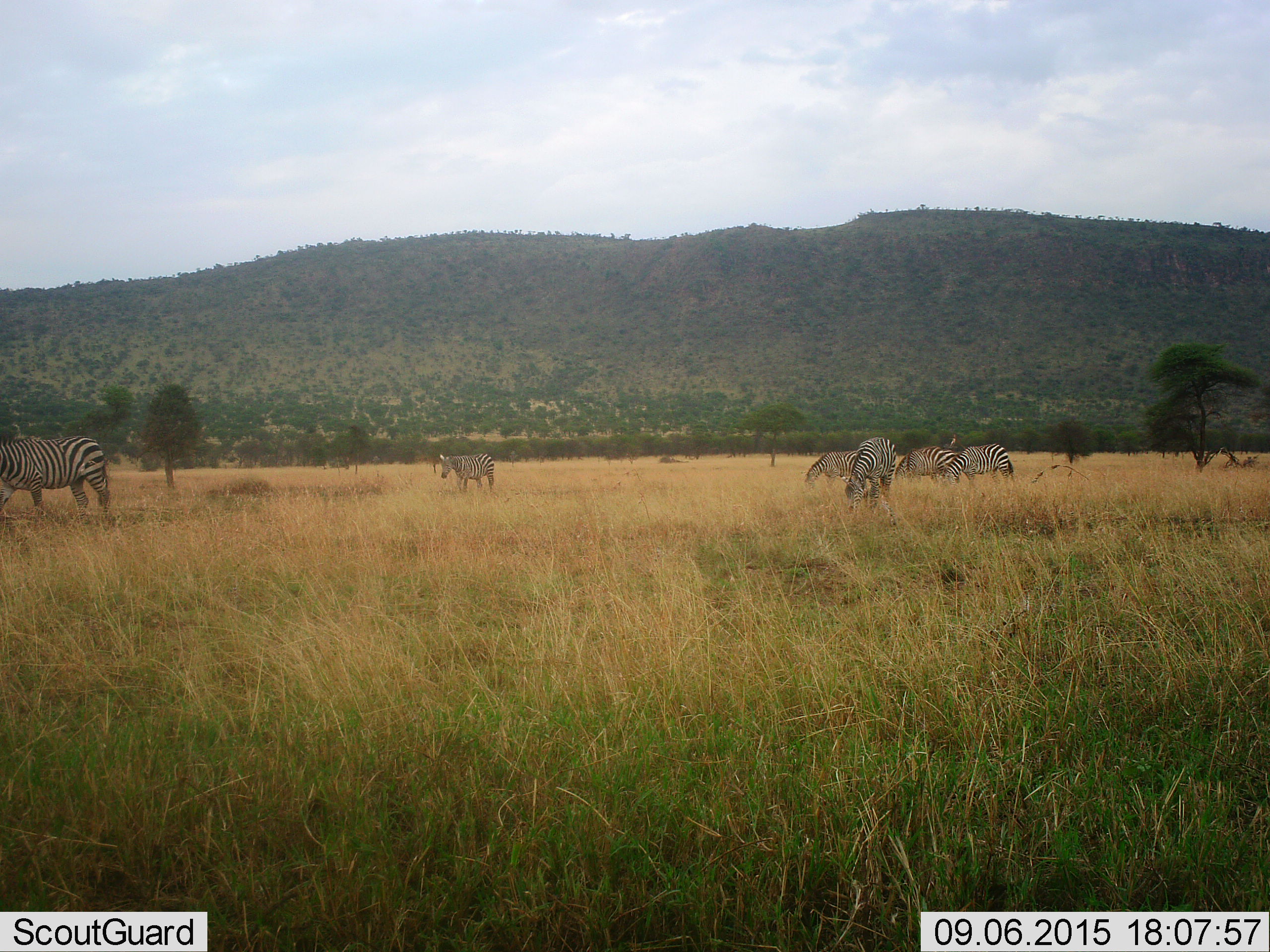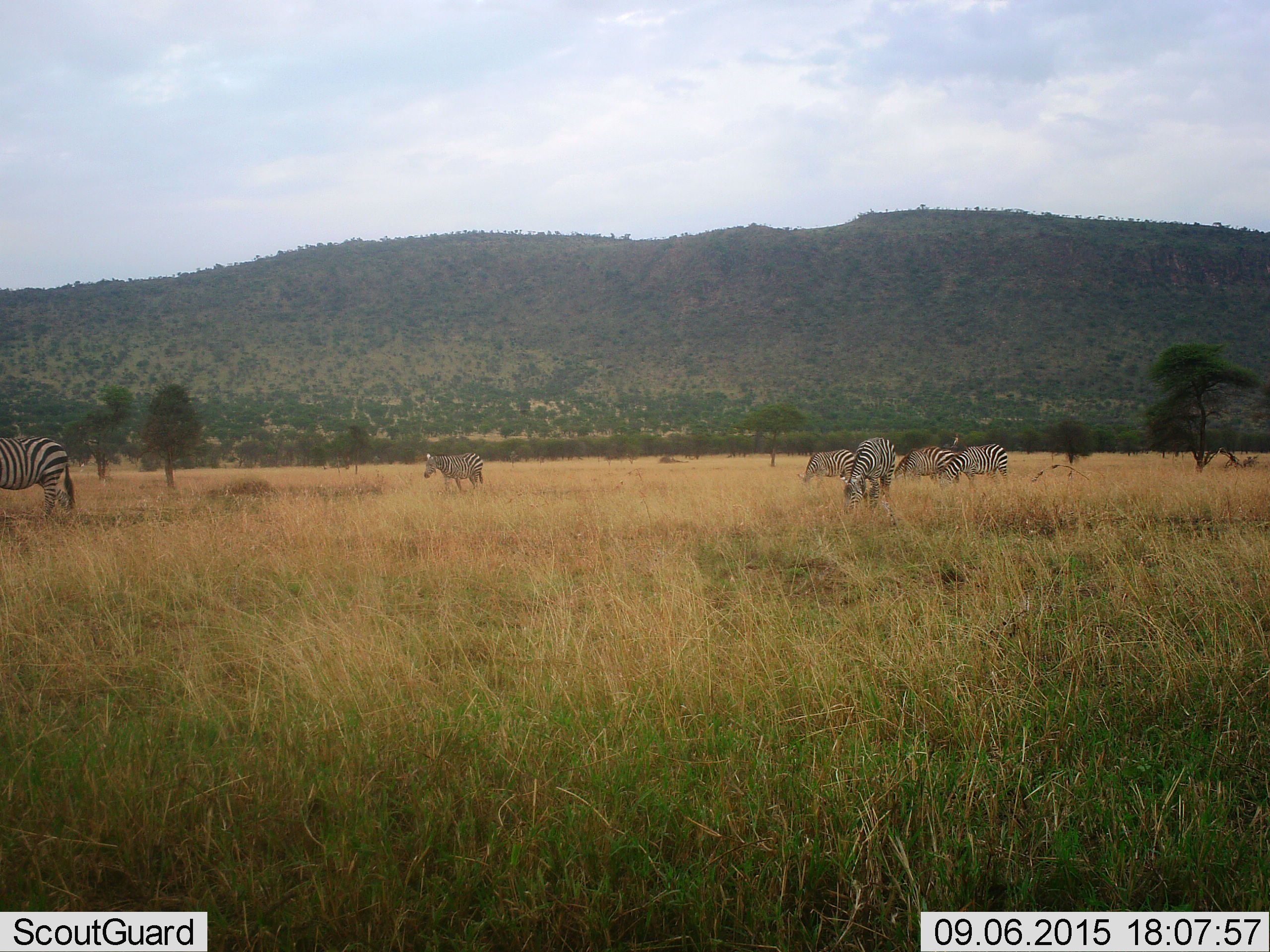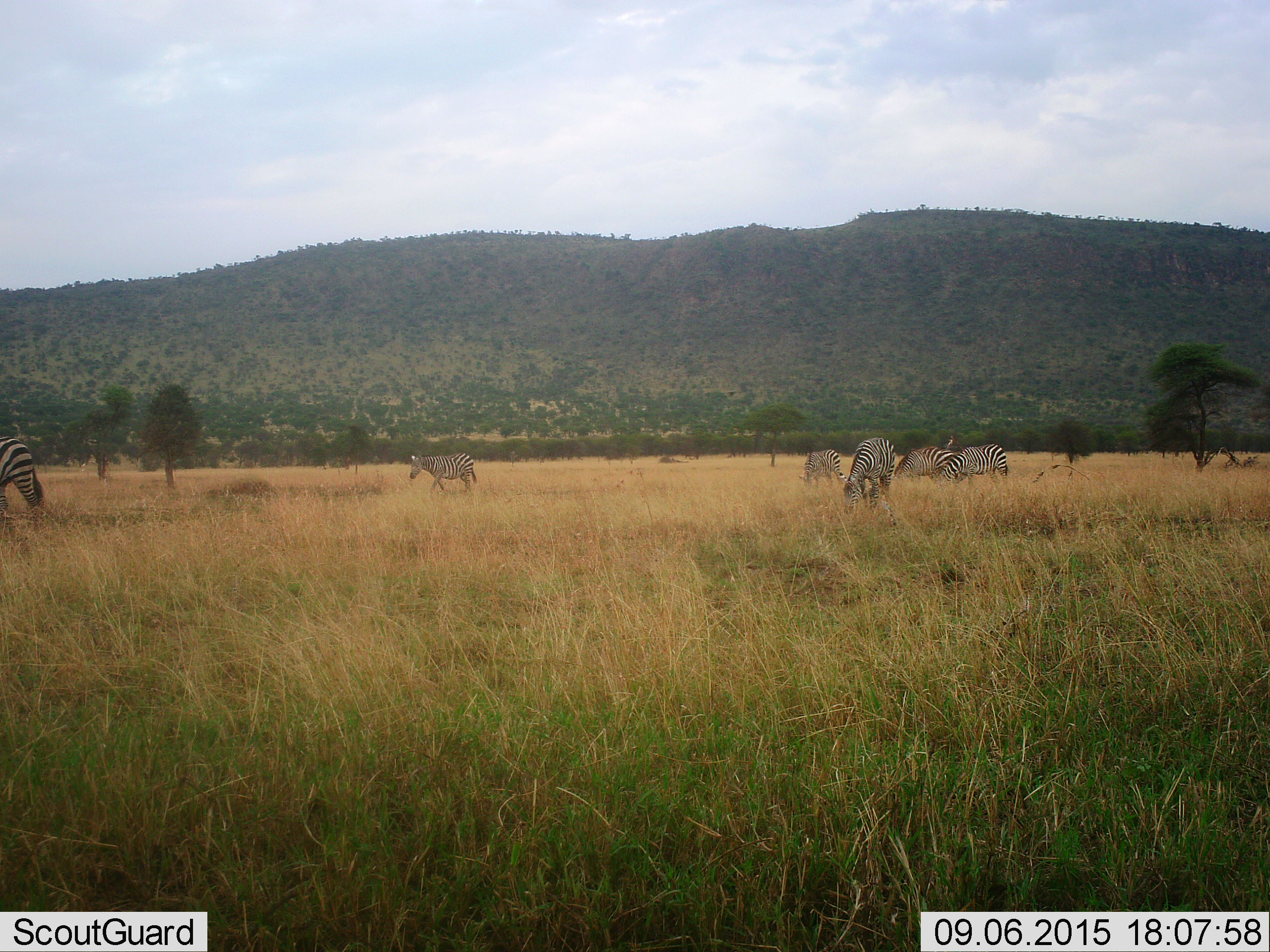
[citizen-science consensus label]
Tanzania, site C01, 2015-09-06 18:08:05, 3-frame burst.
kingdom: Animalia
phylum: Chordata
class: Mammalia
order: Perissodactyla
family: Equidae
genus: Equus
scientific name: Equus quagga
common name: plains zebra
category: zebra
Zebra (plains zebra) (Equus quagga), count 6. Behavior (volunteer vote fractions): standing 55%, resting 0%, moving 70%, interacting 0%. Young present (vote fraction): 0%. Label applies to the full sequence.